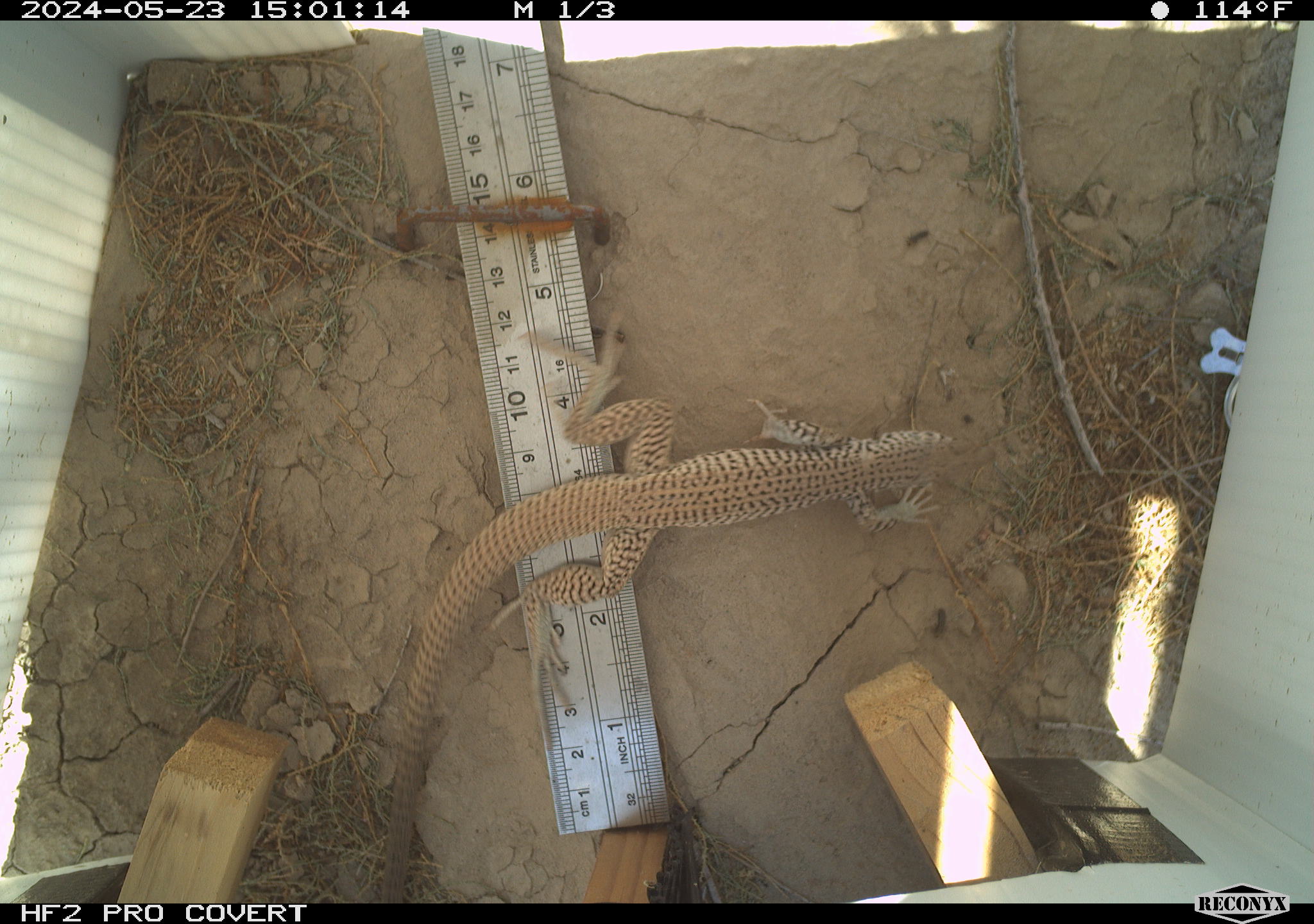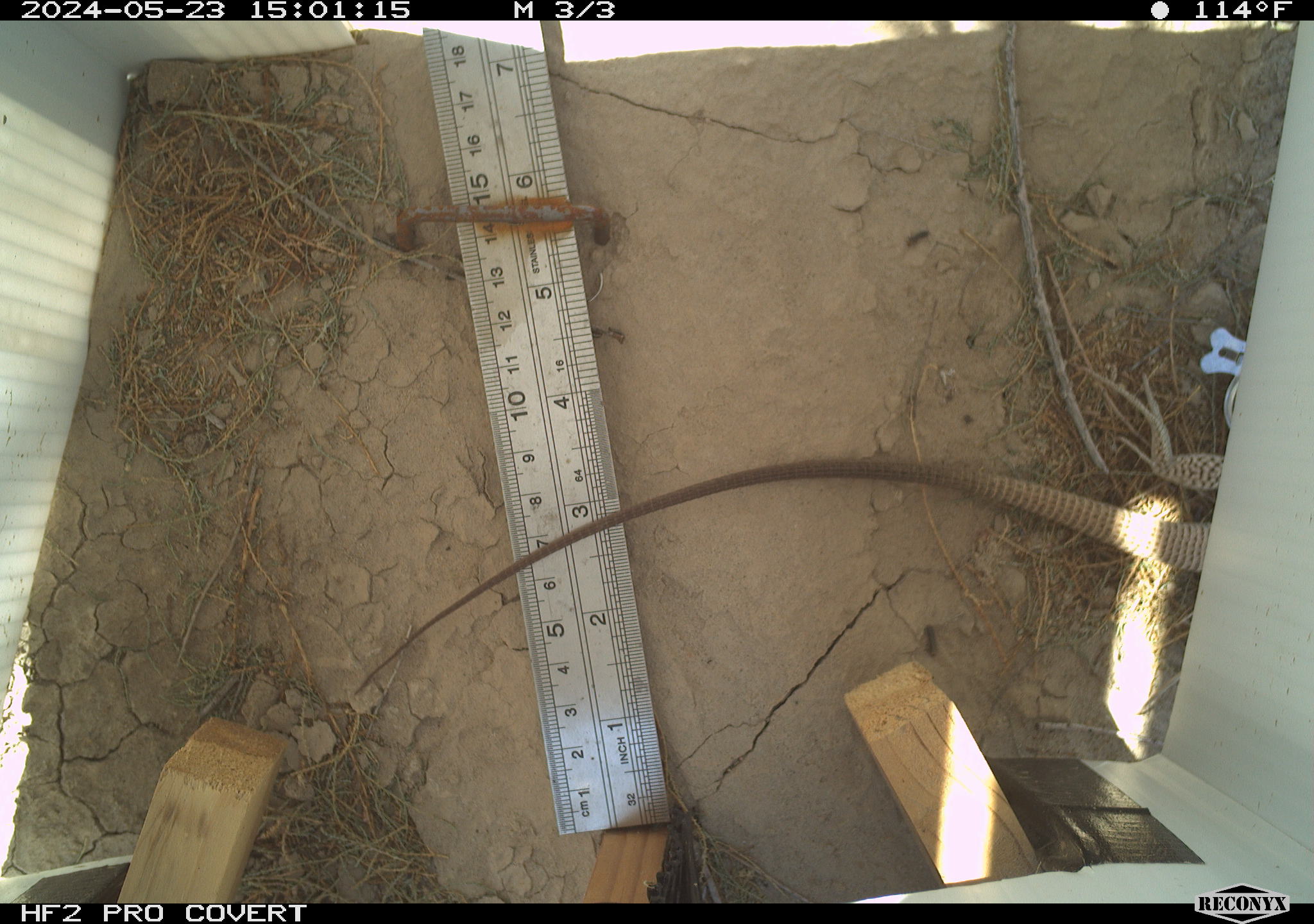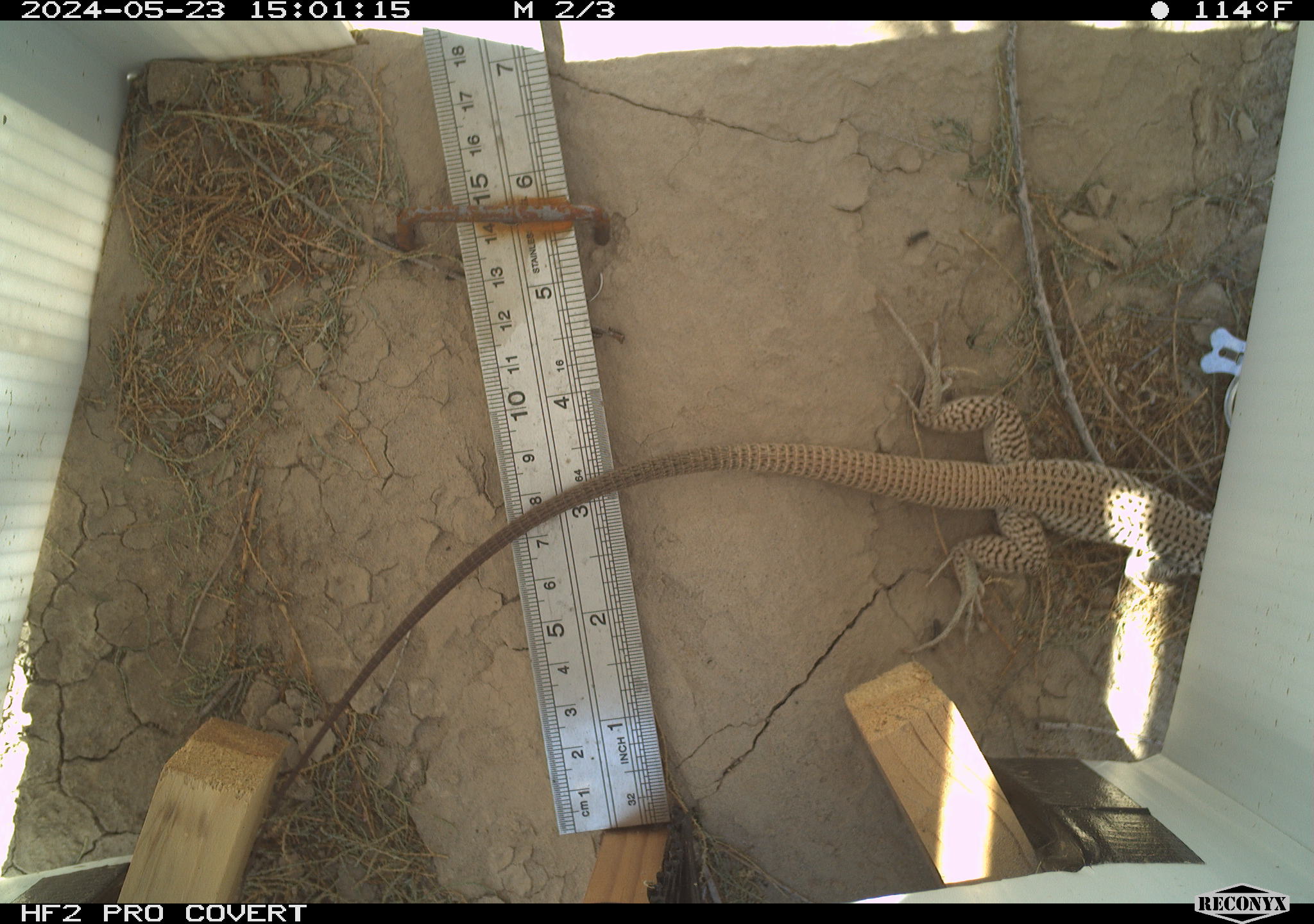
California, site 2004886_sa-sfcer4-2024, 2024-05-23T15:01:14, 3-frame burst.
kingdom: Animalia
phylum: Chordata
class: Reptilia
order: Squamata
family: Teiidae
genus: Aspidoscelis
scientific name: Aspidoscelis tigris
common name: western whiptail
Western whiptail (Aspidoscelis tigris).